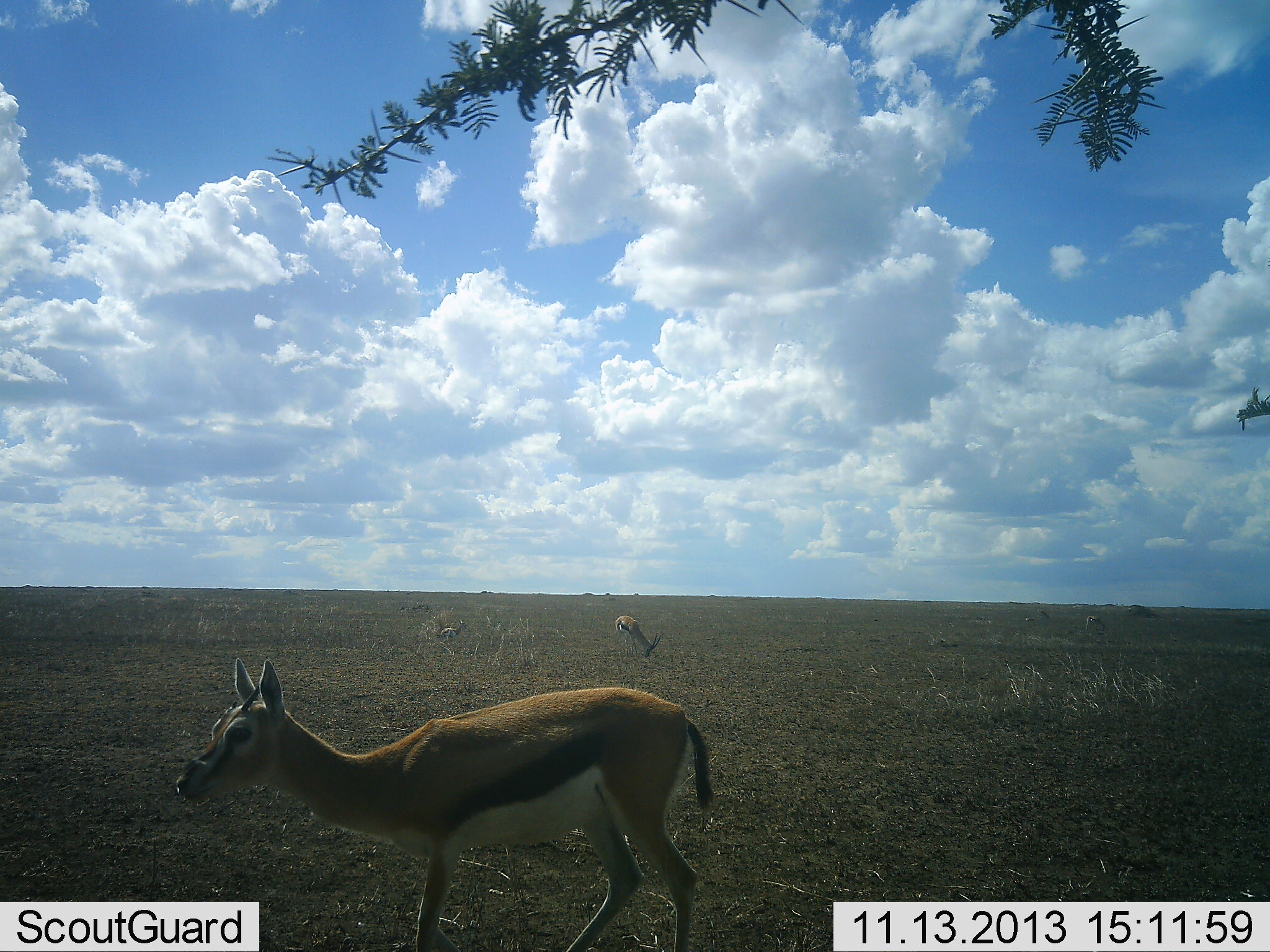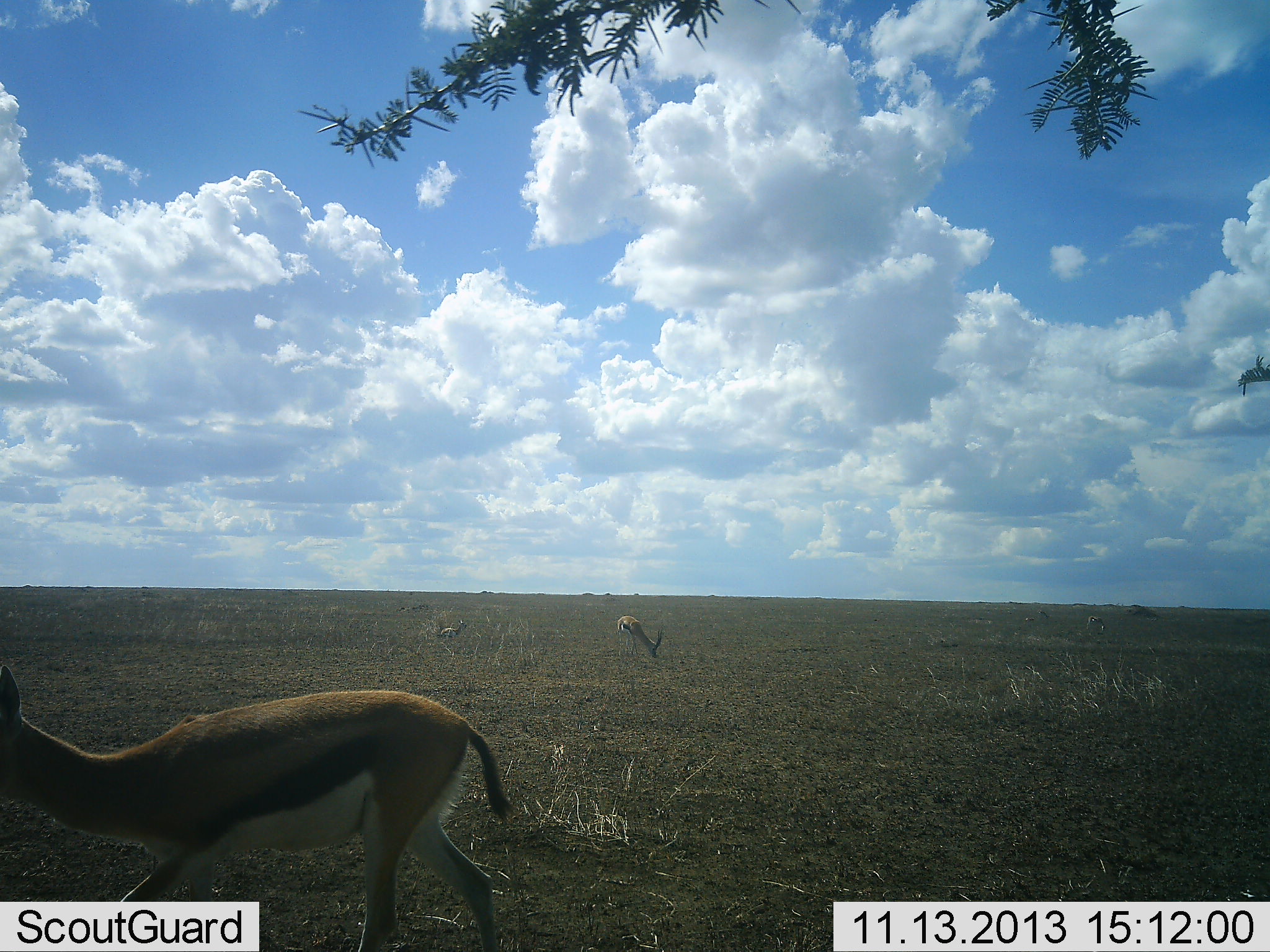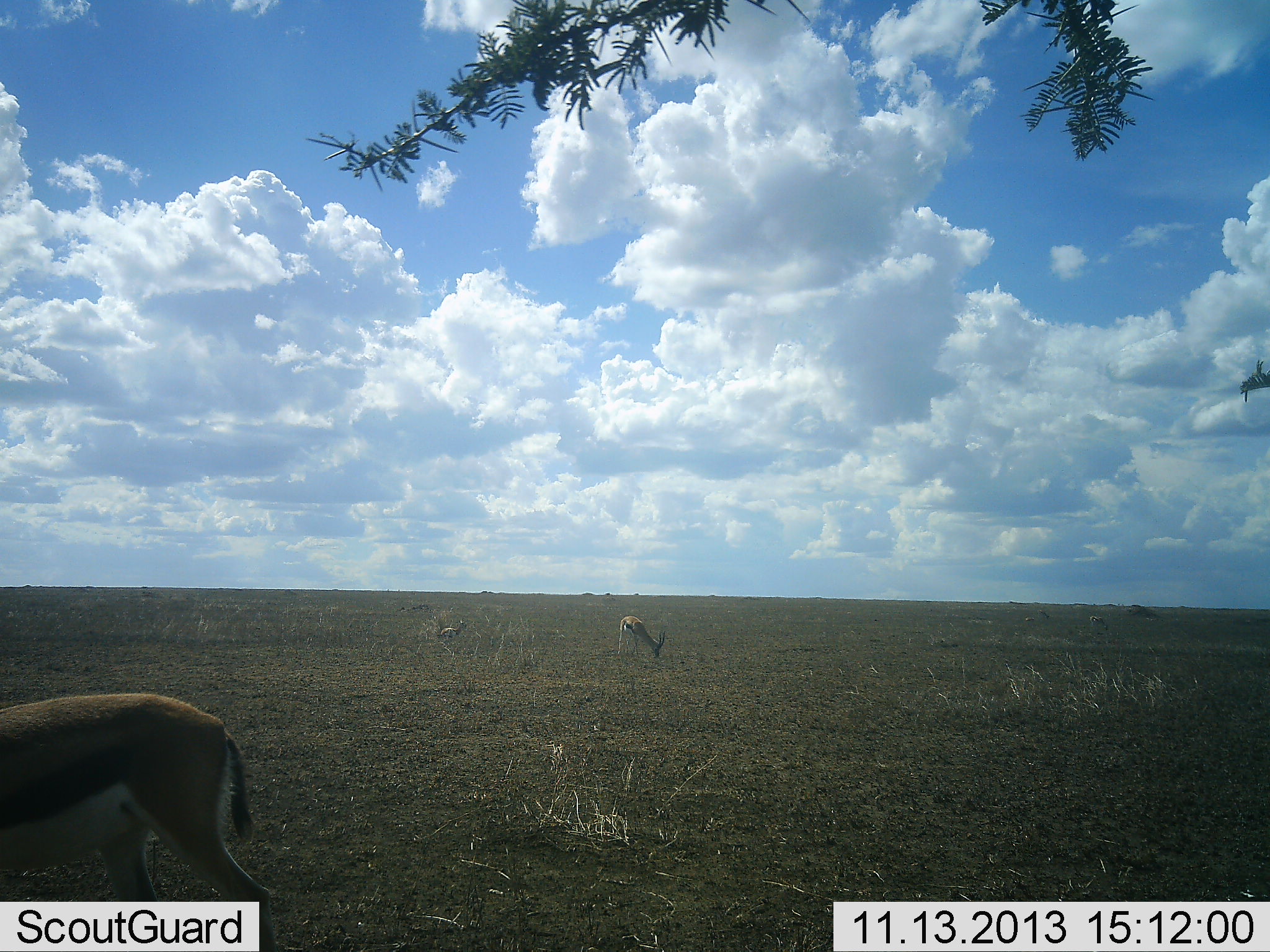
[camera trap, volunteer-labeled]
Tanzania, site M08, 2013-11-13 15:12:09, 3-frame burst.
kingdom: Animalia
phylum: Chordata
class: Mammalia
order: Artiodactyla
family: Bovidae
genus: Eudorcas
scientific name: Eudorcas thomsonii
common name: thomson's gazelle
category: gazellethomsons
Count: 3.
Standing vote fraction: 35%.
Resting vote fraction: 10%.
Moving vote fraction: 90%.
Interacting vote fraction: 0%.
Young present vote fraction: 0%.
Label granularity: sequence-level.